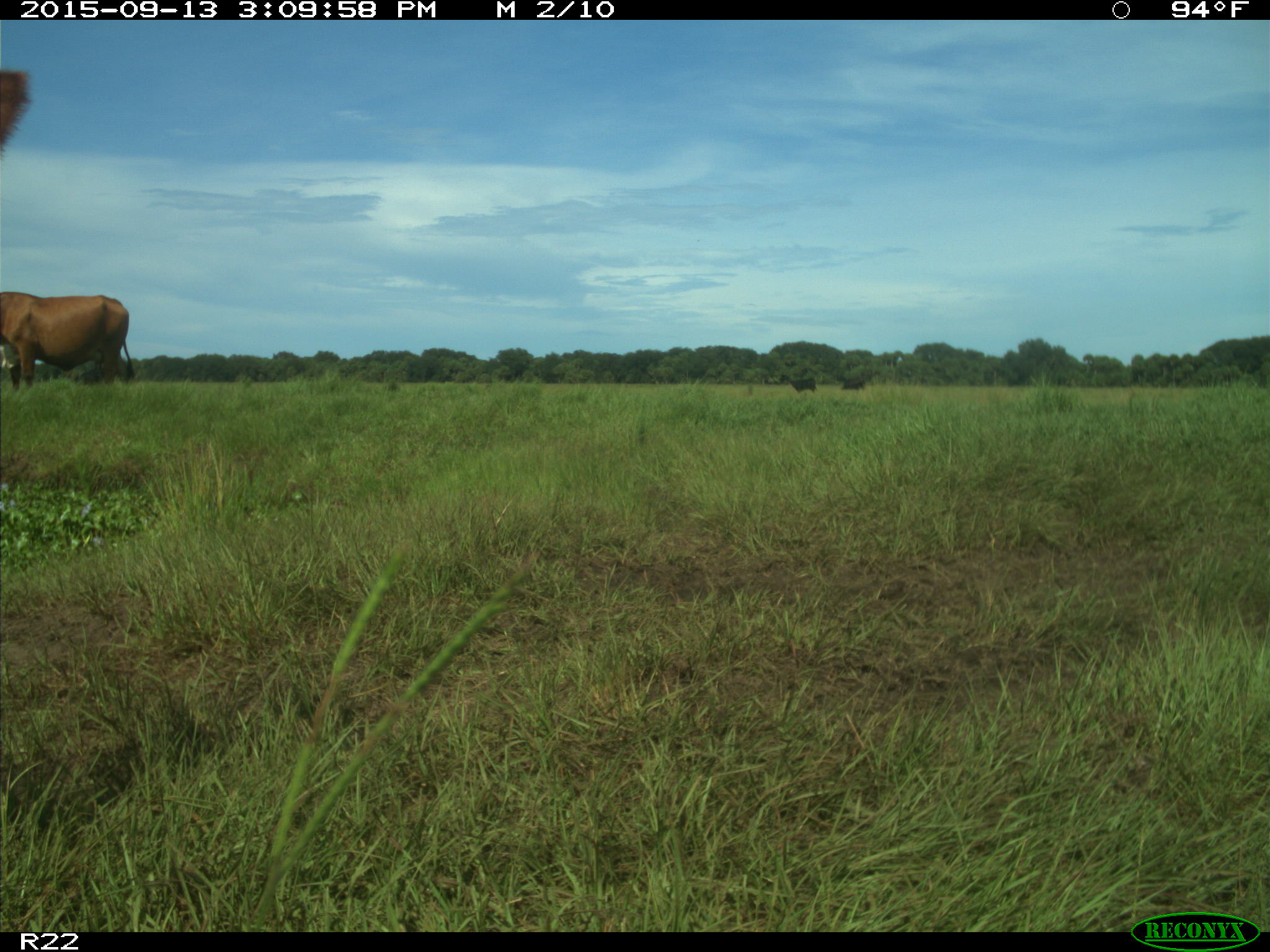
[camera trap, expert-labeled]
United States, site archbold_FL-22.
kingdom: Animalia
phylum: Chordata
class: Mammalia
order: Artiodactyla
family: Bovidae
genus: Bos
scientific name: Bos taurus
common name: domestic cow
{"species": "Bos taurus (domestic cow)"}